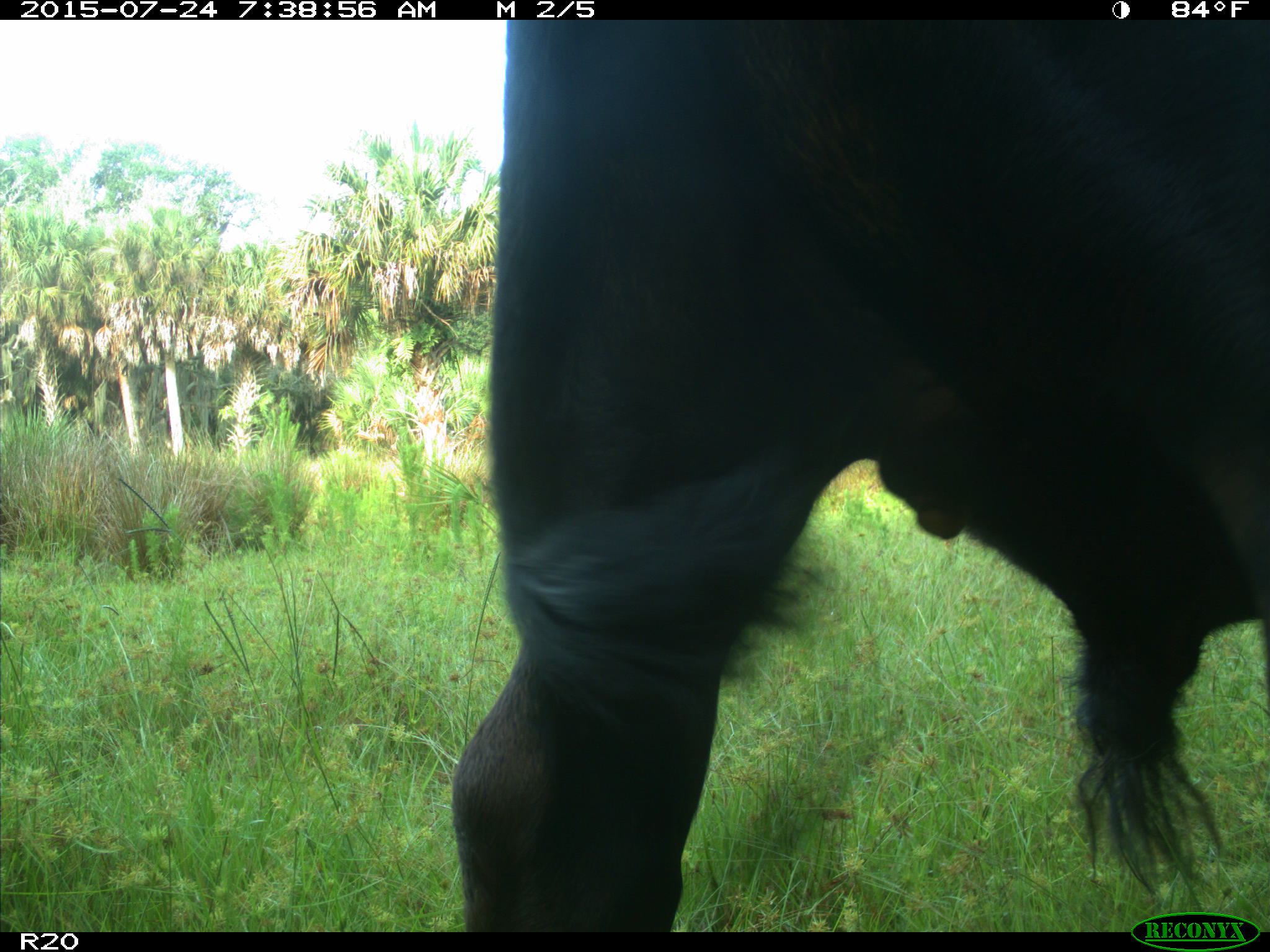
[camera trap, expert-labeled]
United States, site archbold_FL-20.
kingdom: Animalia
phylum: Chordata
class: Mammalia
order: Artiodactyla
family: Bovidae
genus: Bos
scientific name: Bos taurus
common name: domestic cow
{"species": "Bos taurus (domestic cow)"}